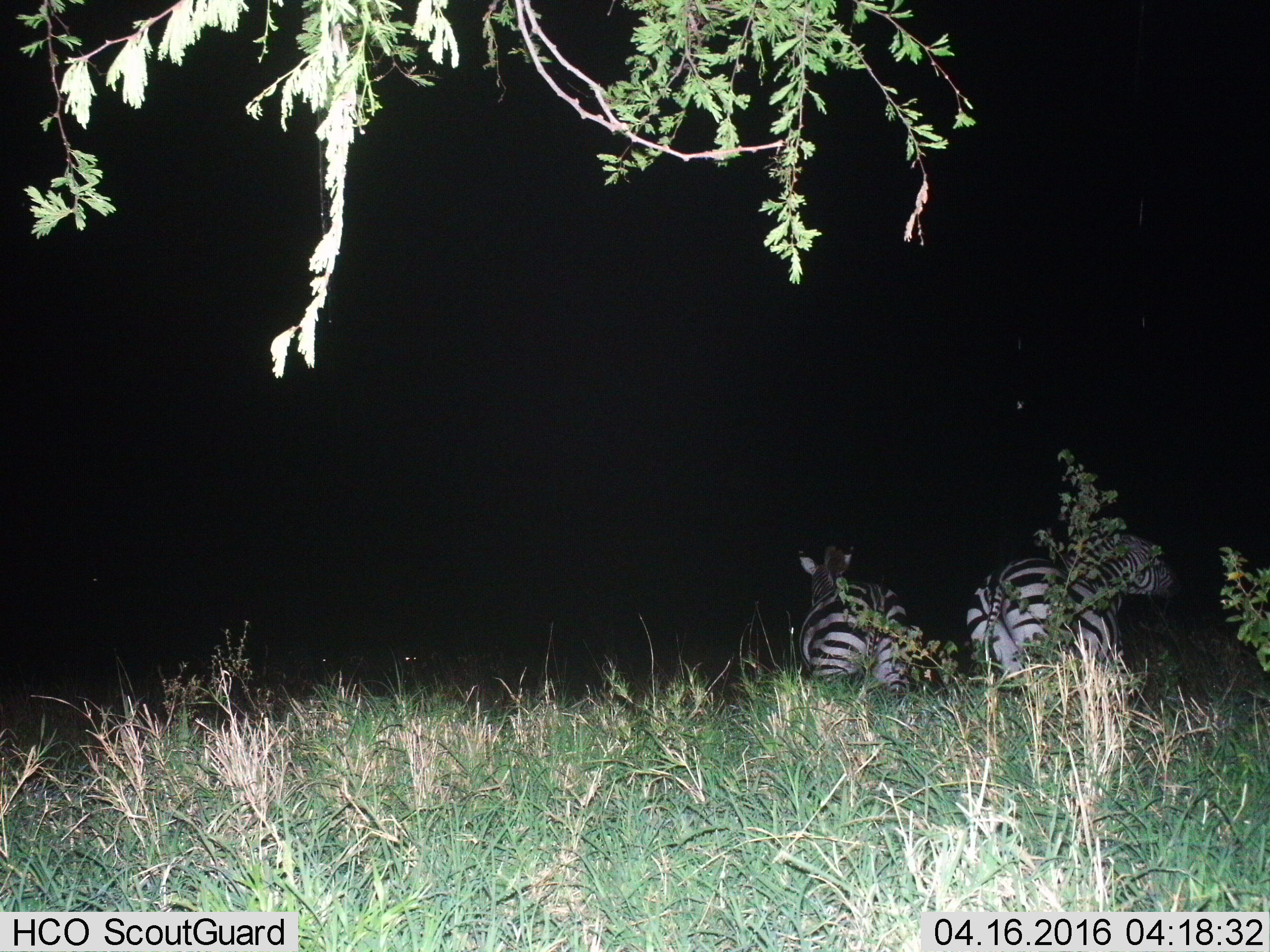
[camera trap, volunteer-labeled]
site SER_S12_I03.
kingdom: Animalia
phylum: Chordata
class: Mammalia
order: Perissodactyla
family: Equidae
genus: Equus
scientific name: Equus quagga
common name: plains zebra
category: zebraplains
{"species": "zebraplains (plains zebra) (Equus quagga)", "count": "2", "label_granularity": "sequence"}